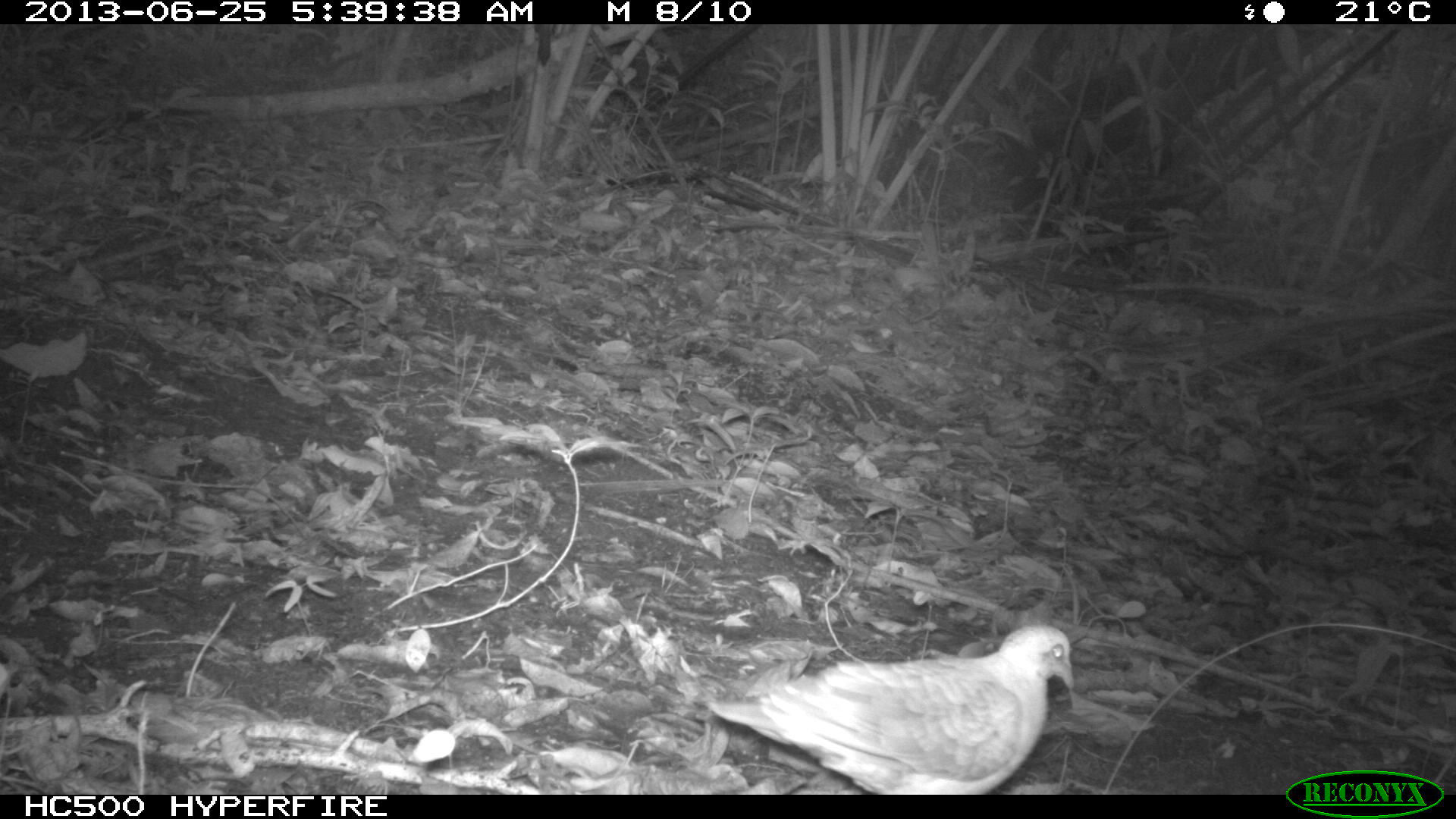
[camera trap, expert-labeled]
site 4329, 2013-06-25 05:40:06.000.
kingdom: Animalia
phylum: Chordata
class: Aves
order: Columbiformes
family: Columbidae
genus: Geotrygon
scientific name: Geotrygon montana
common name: ruddy quail-dove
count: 1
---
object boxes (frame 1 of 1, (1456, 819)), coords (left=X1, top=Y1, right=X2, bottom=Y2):
geotrygon montana: (left=705, top=623, right=1075, bottom=795)